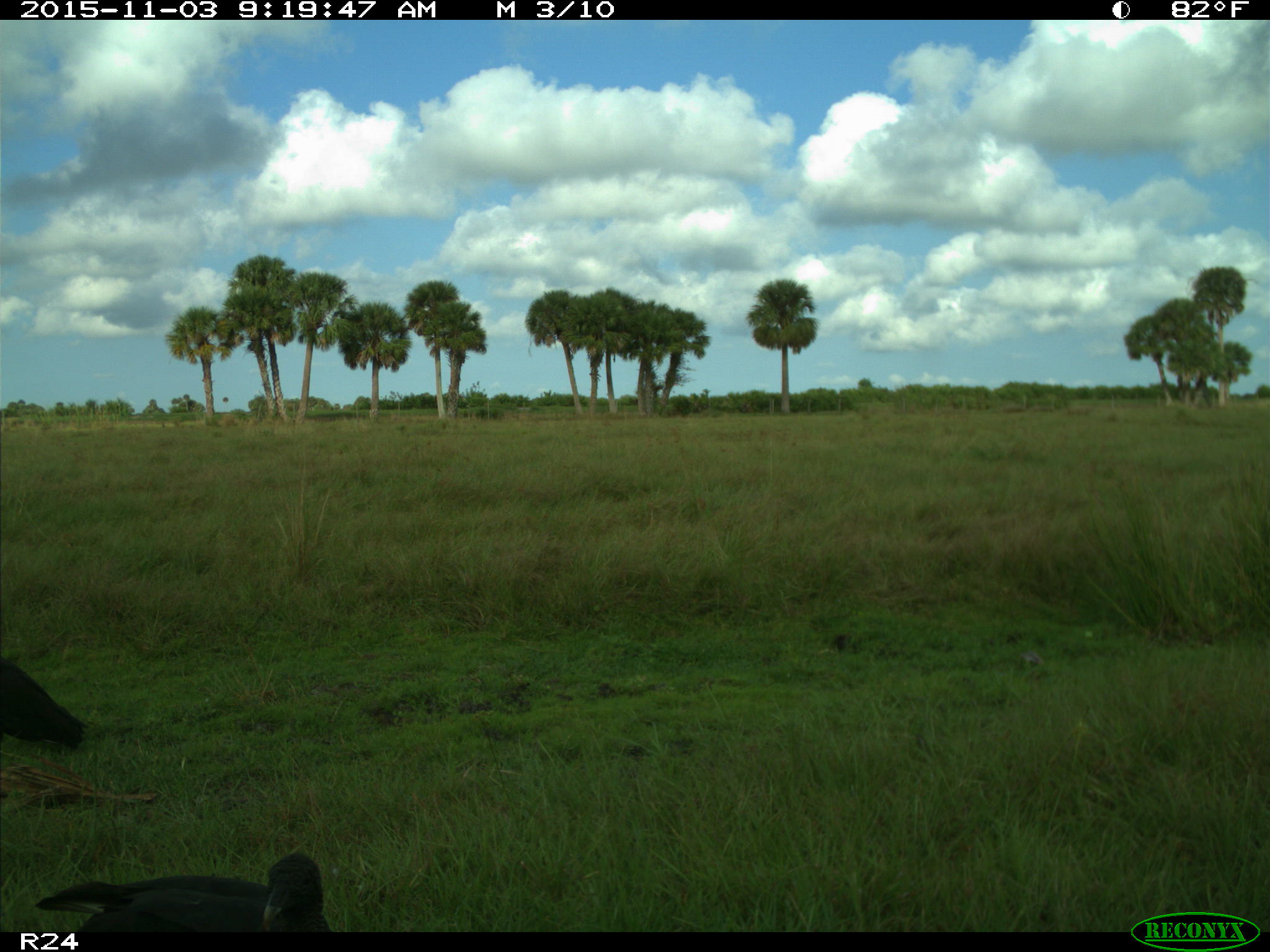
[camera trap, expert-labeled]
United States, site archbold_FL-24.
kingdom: Animalia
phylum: Chordata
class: Aves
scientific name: Aves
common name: birds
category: unidentified bird